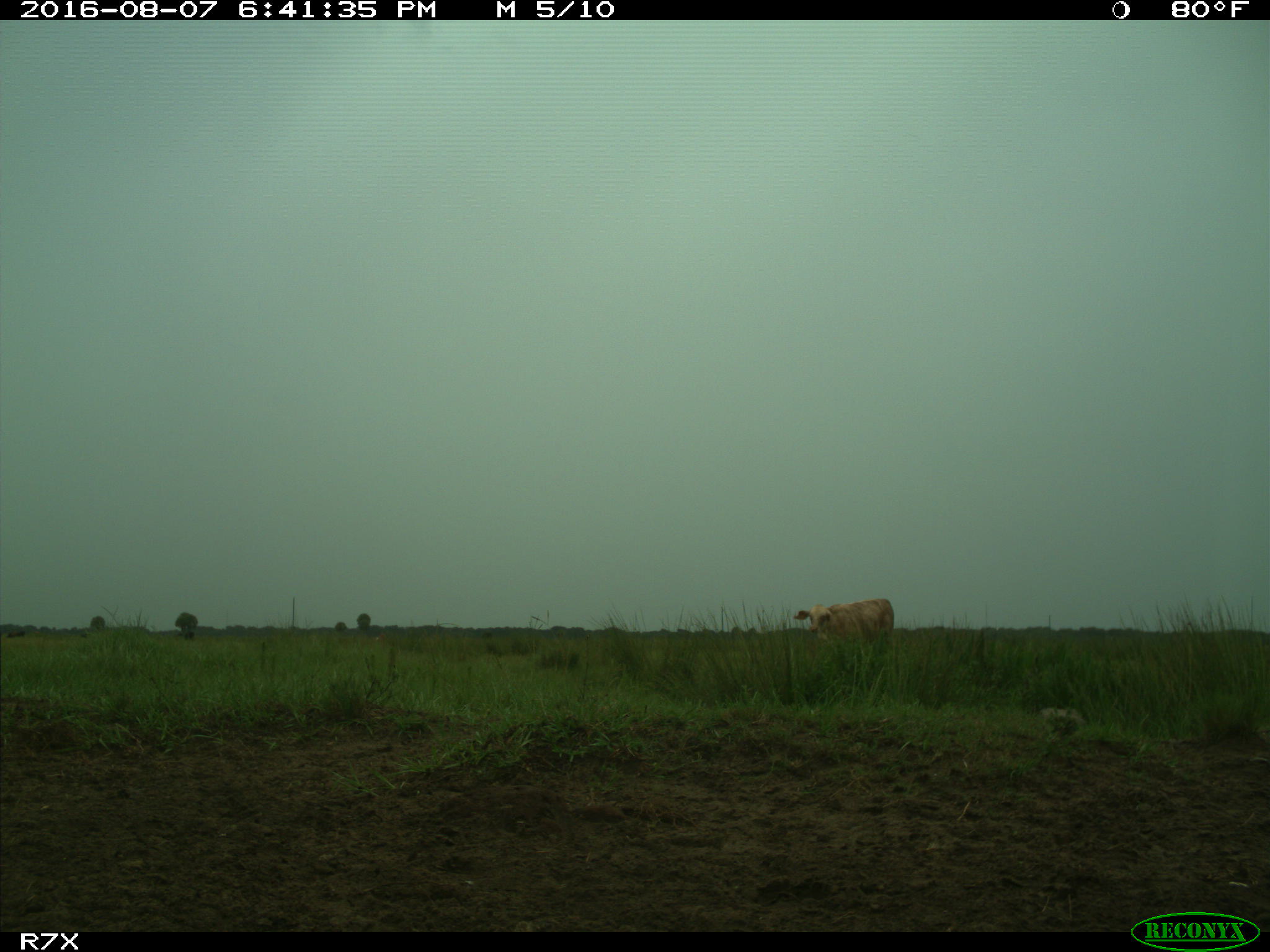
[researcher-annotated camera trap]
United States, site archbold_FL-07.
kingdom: Animalia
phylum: Chordata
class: Mammalia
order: Artiodactyla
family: Bovidae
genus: Bos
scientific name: Bos taurus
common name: domestic cow